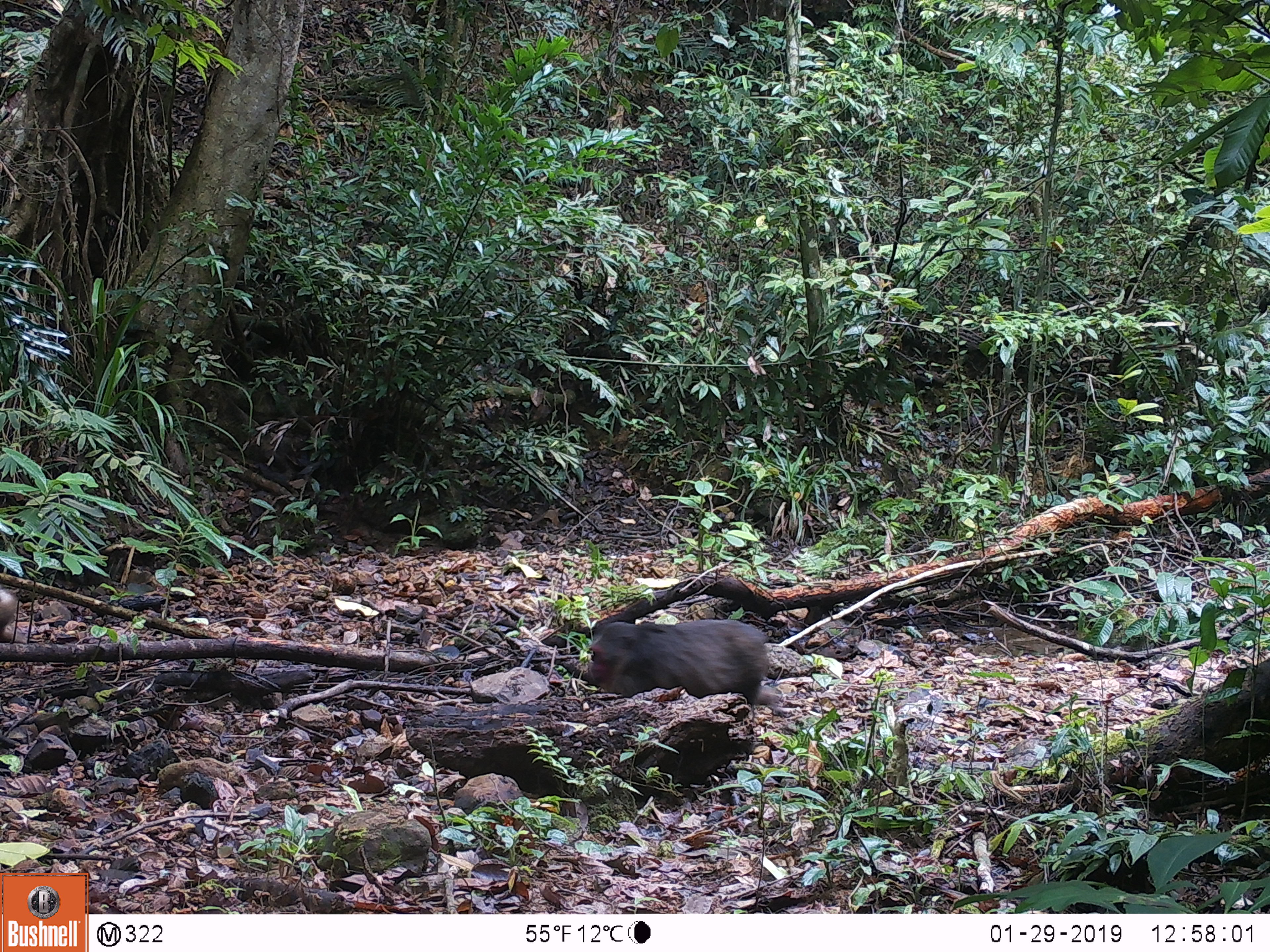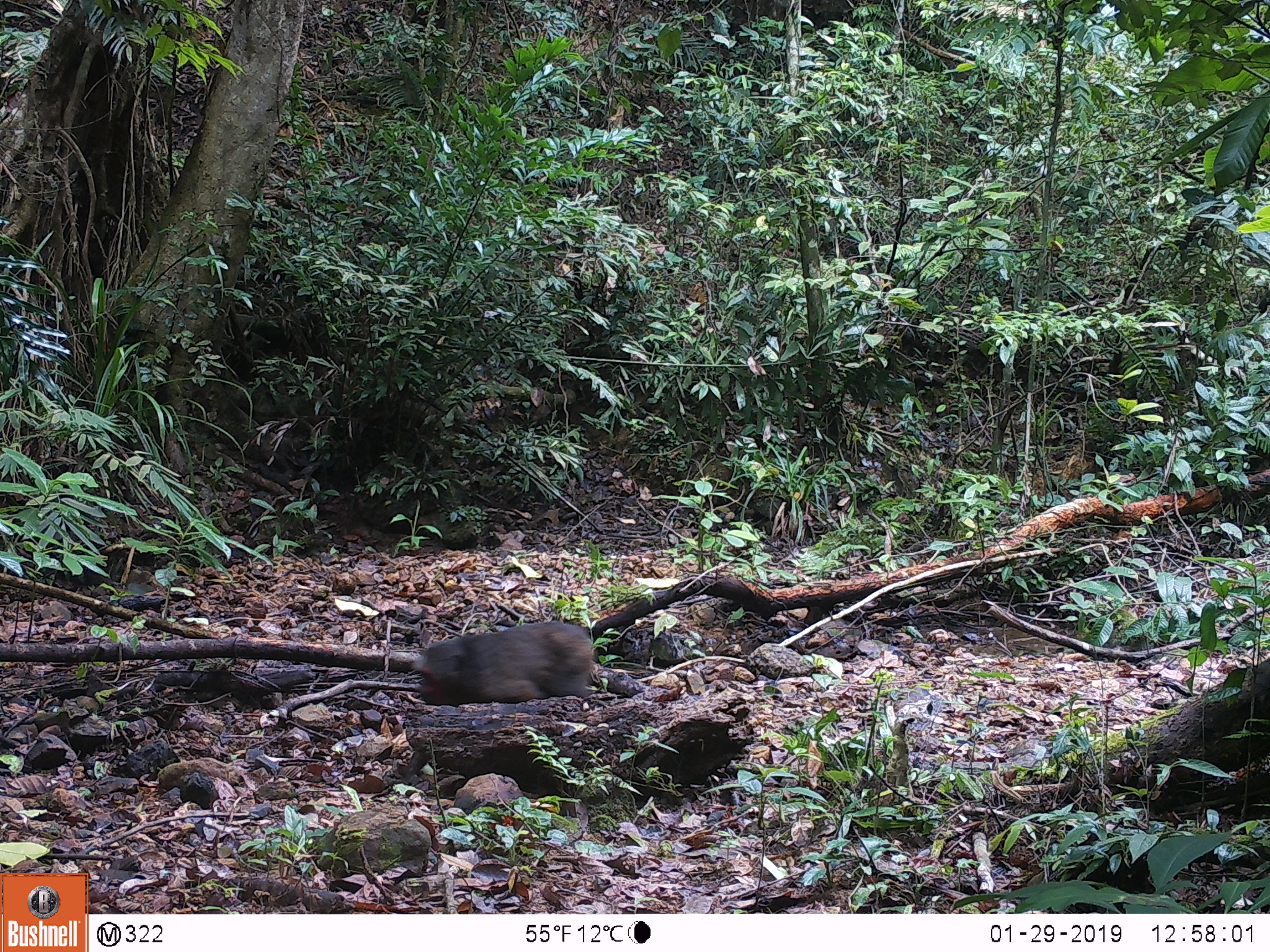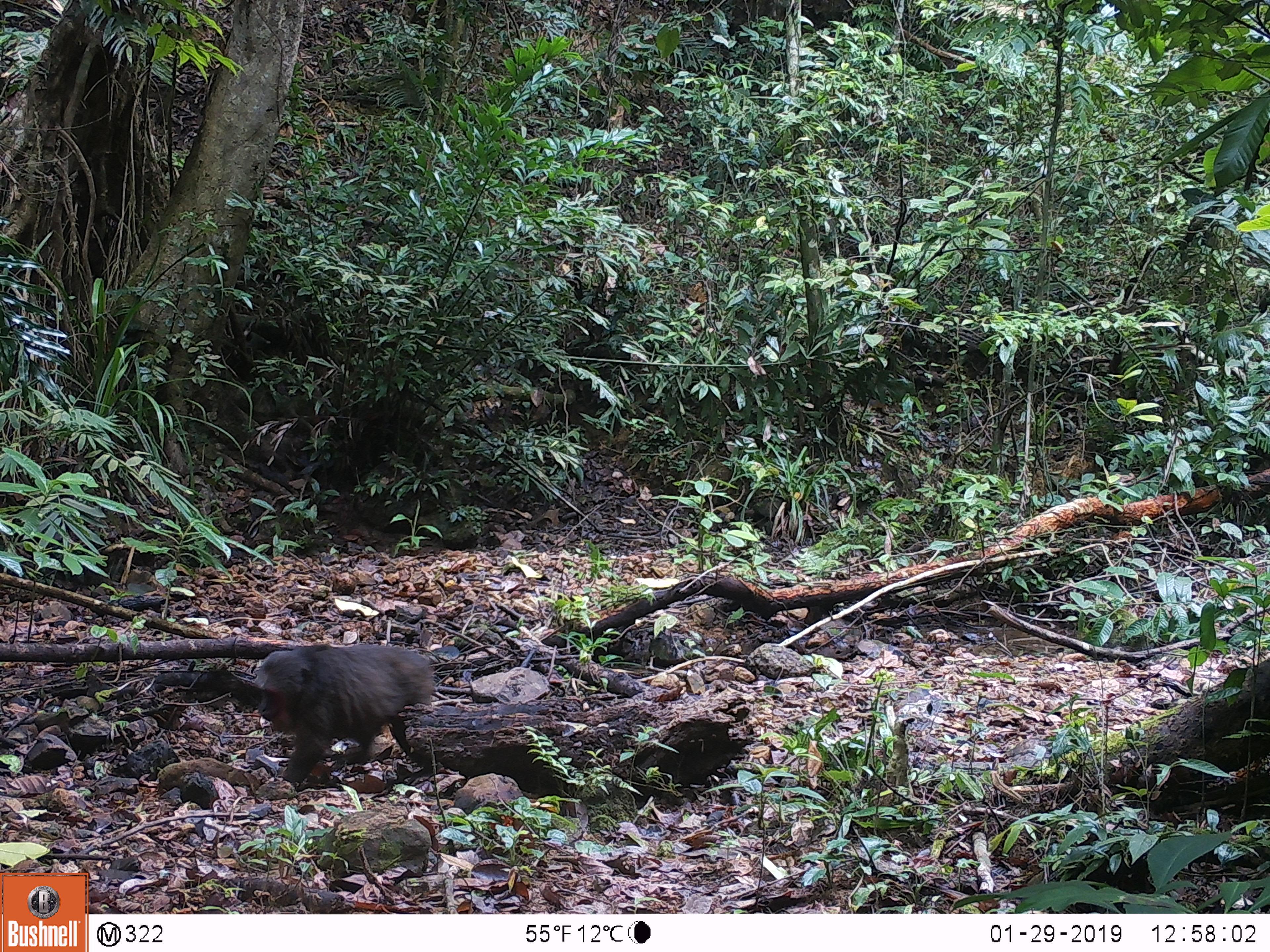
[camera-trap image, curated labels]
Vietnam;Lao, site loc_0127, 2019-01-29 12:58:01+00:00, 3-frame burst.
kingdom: Animalia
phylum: Chordata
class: Mammalia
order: Primates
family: Cercopithecidae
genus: Macaca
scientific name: Macaca arctoides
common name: stump-tailed macaque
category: stump tailed macaque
Stump tailed macaque (stump-tailed macaque) (Macaca arctoides). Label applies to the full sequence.